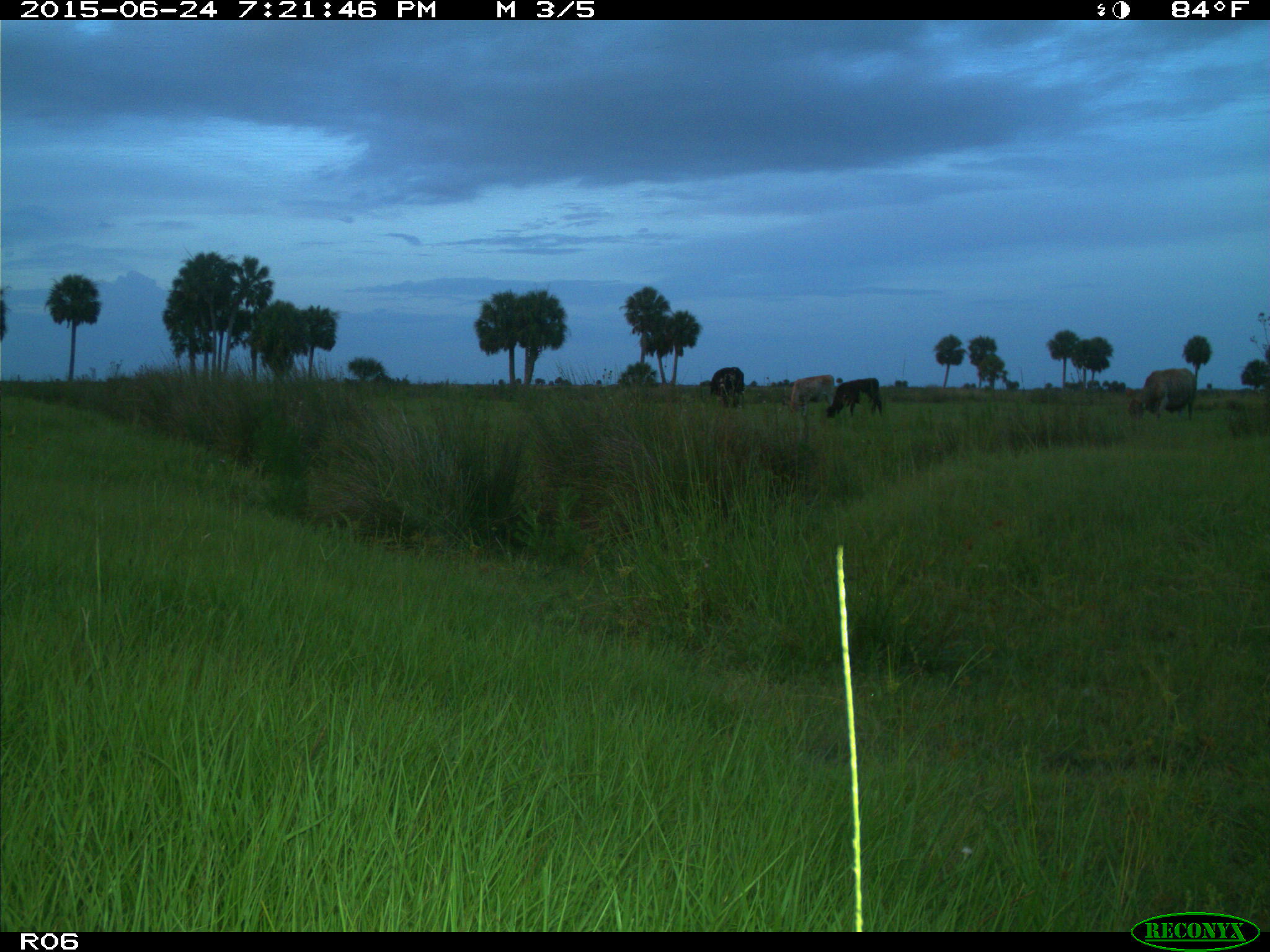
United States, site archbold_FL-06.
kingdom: Animalia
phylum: Chordata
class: Mammalia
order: Artiodactyla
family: Bovidae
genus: Bos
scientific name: Bos taurus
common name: domestic cow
Bos taurus (domestic cow).